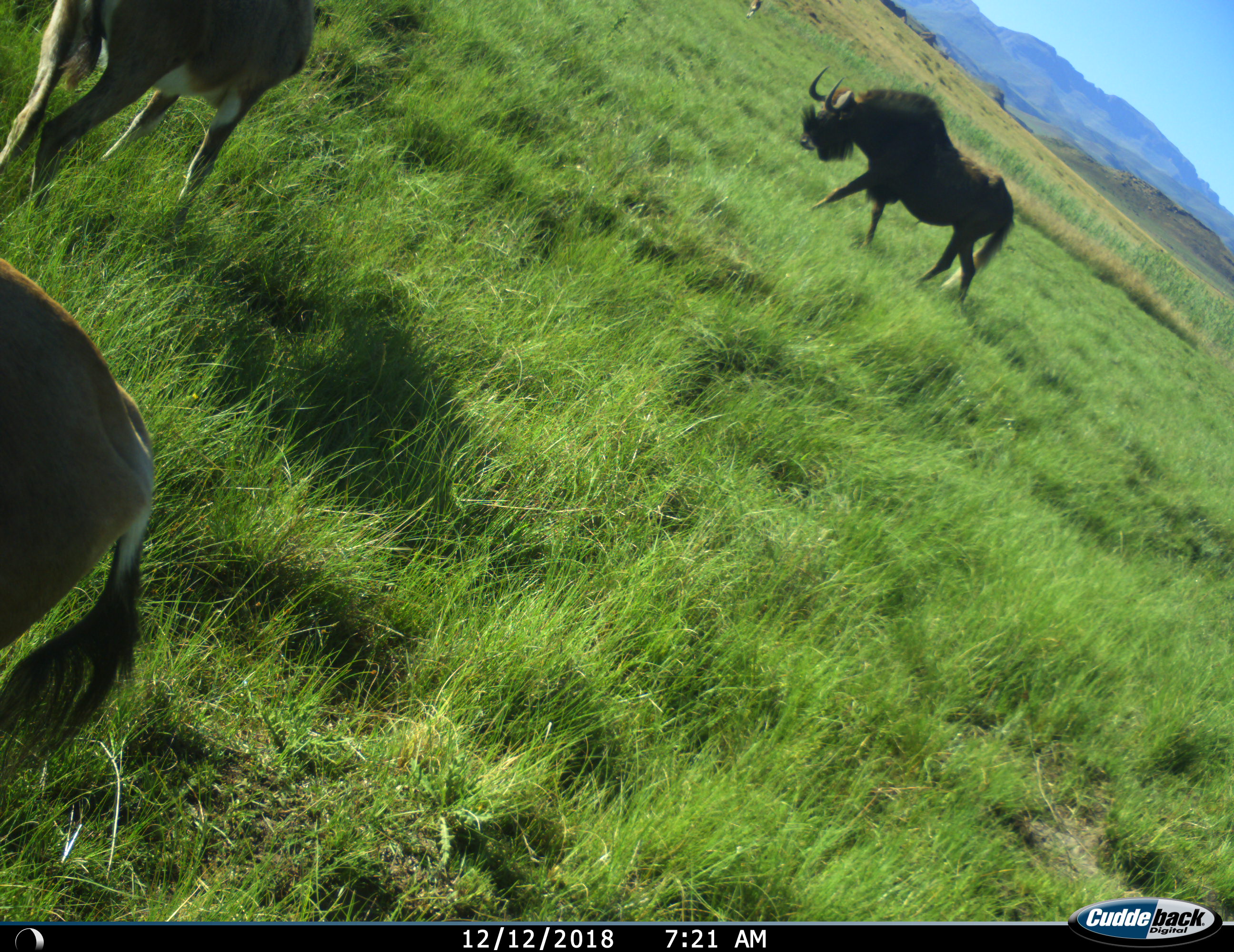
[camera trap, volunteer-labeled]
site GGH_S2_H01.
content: unidentified animal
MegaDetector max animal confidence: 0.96